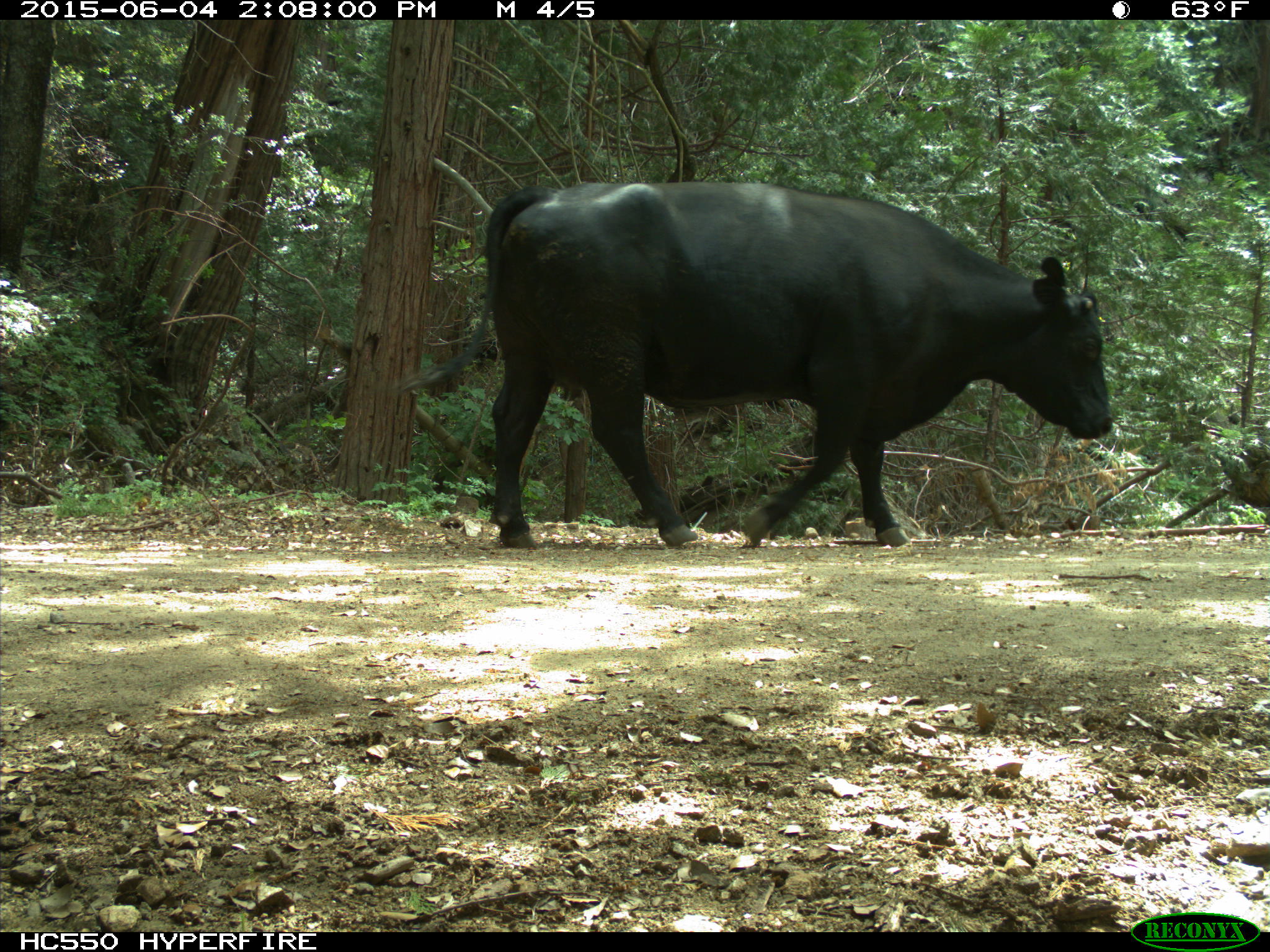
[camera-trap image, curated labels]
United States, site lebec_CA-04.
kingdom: Animalia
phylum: Chordata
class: Mammalia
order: Artiodactyla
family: Bovidae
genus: Bos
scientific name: Bos taurus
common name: domestic cow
Bos taurus (domestic cow).